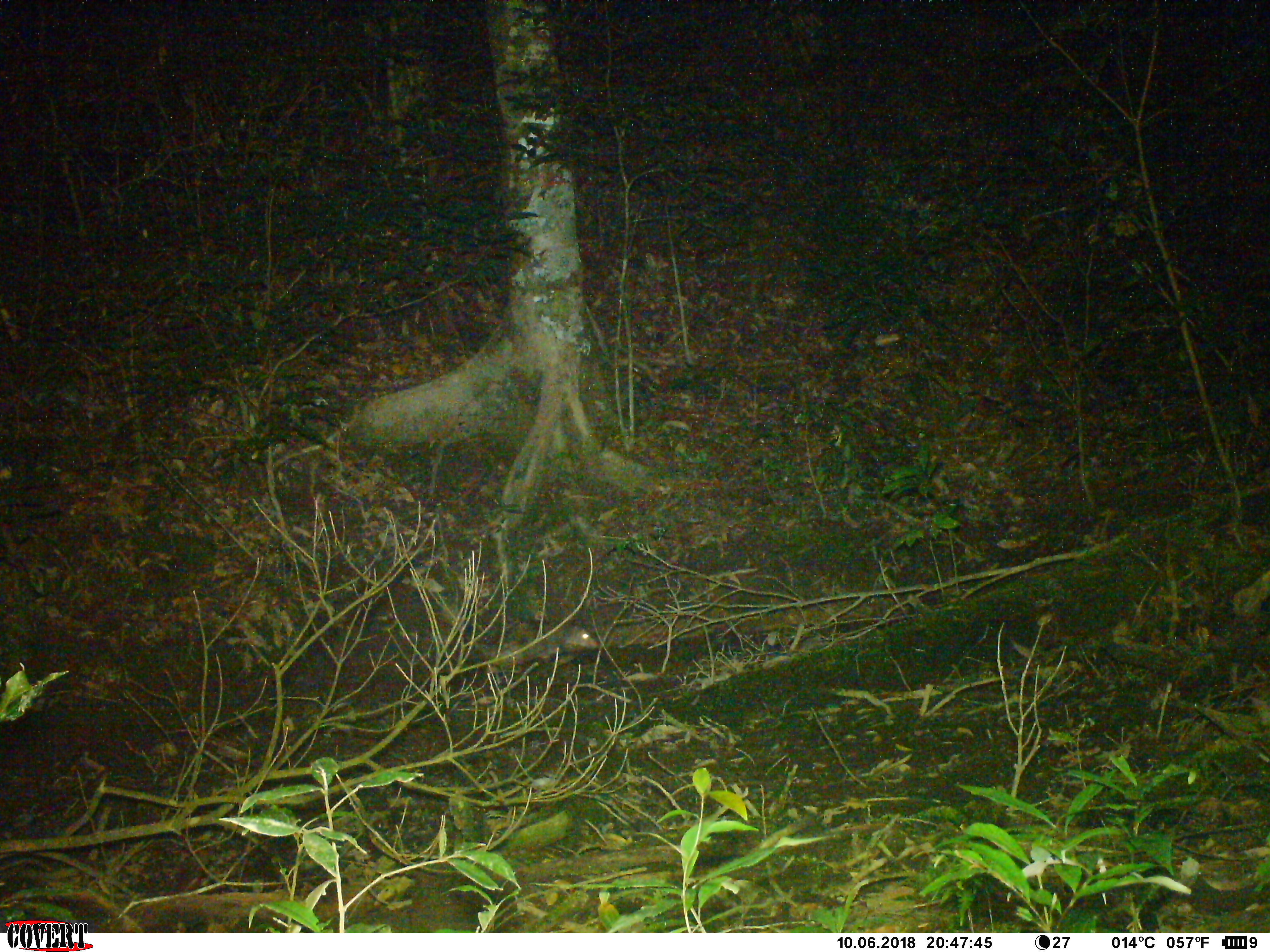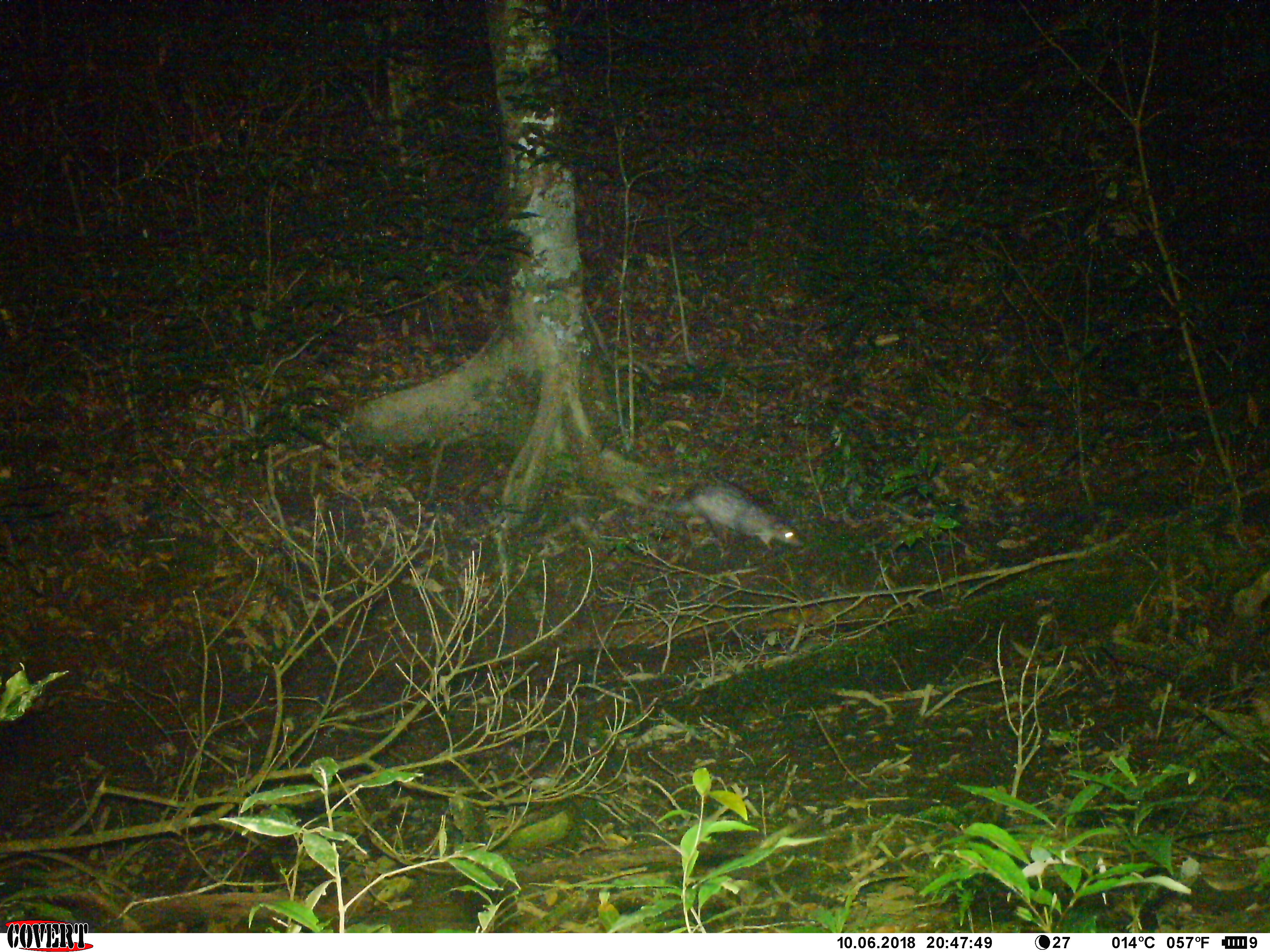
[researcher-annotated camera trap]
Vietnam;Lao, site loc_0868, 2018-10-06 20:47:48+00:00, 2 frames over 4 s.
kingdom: Animalia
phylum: Chordata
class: Mammalia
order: Rodentia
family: Hystricidae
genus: Atherurus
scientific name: Atherurus macrourus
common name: asiatic brush-tailed porcupine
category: asiatic brush tailed porcupine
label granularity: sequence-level